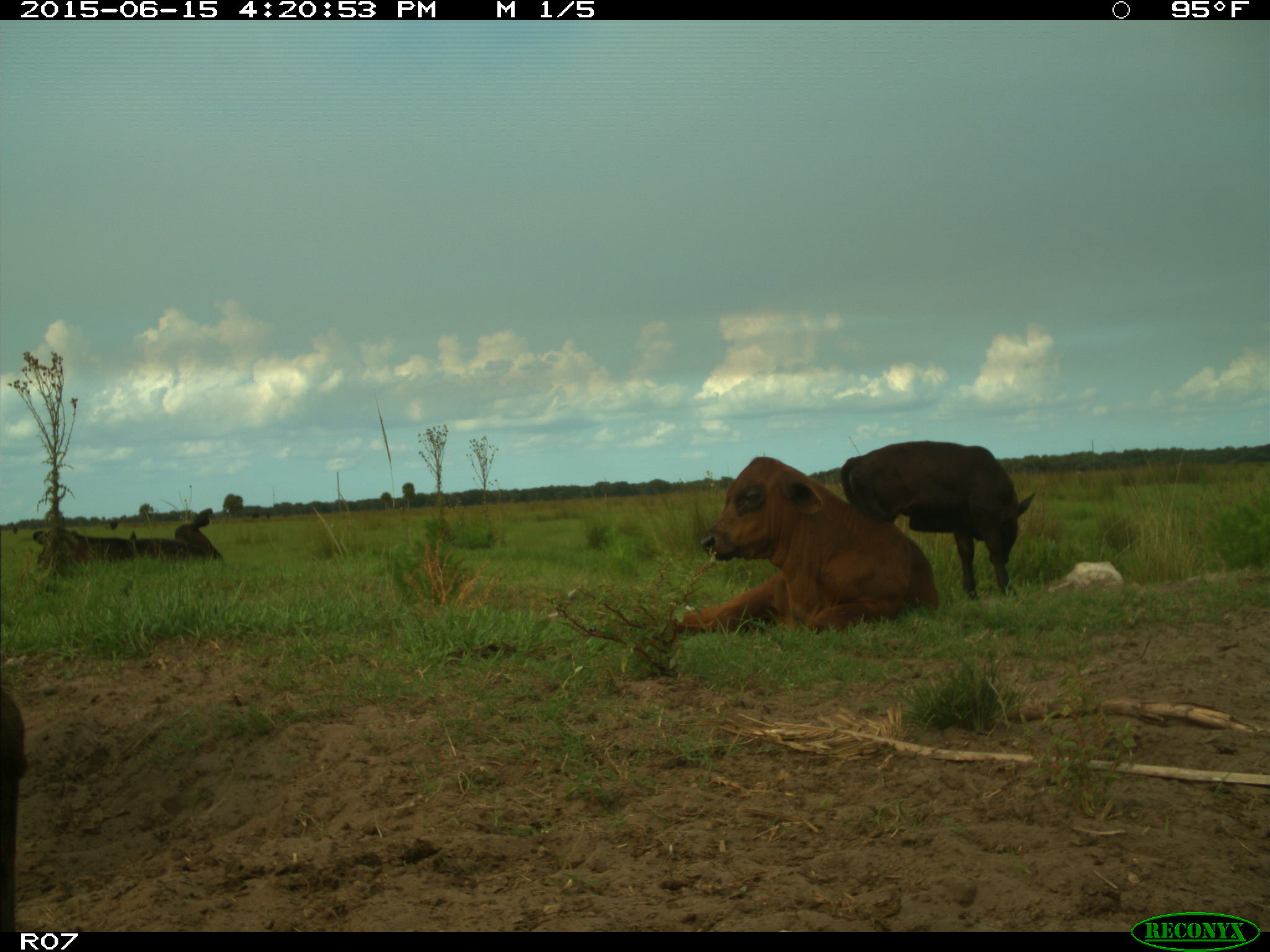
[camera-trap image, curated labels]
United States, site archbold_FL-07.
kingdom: Animalia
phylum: Chordata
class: Mammalia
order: Artiodactyla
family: Bovidae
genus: Bos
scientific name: Bos taurus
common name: domestic cow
Bos taurus (domestic cow).